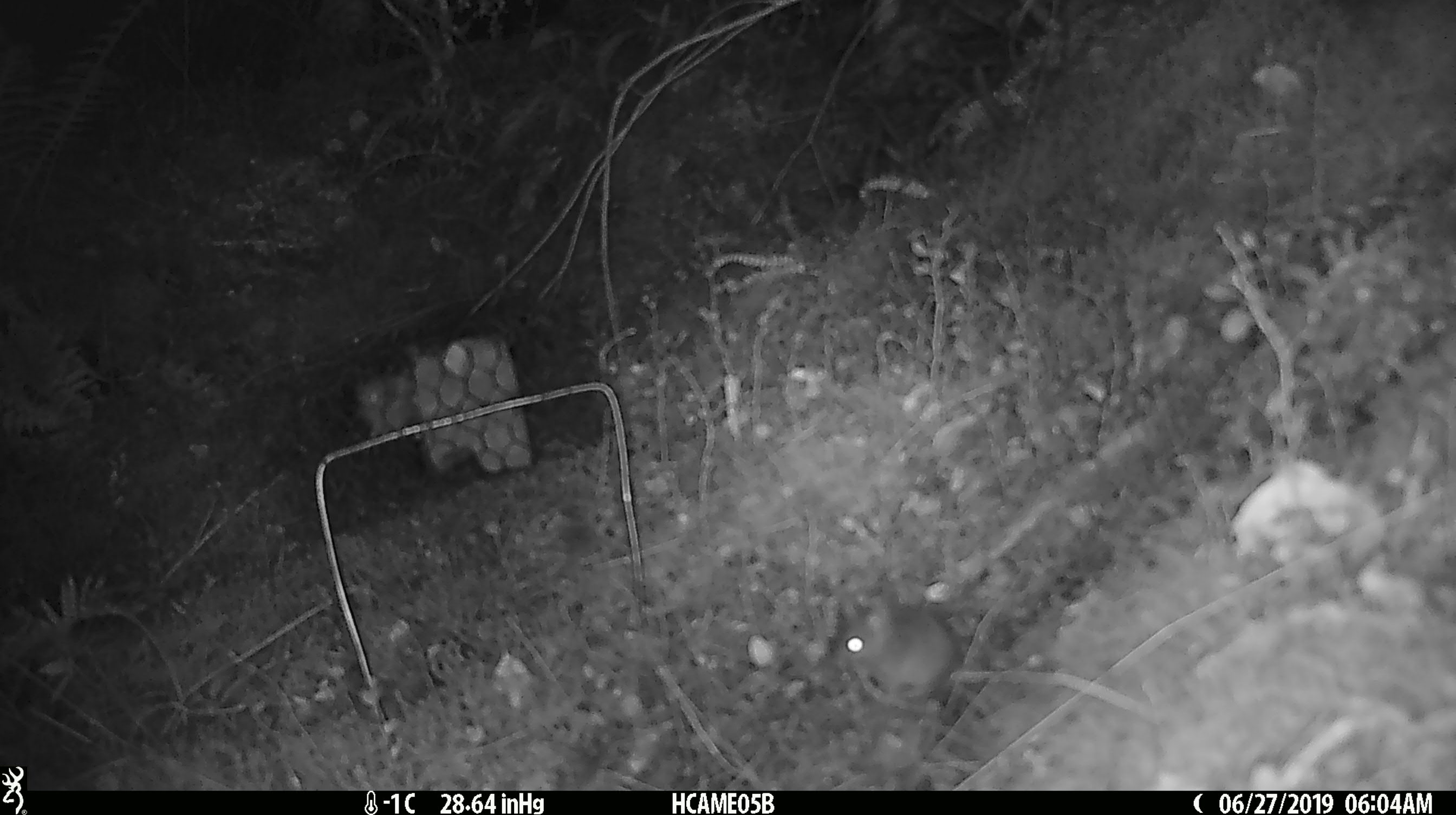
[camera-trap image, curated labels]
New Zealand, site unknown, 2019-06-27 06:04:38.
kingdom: Animalia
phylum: Chordata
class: Mammalia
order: Rodentia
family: Muridae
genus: Mus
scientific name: Mus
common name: mouse